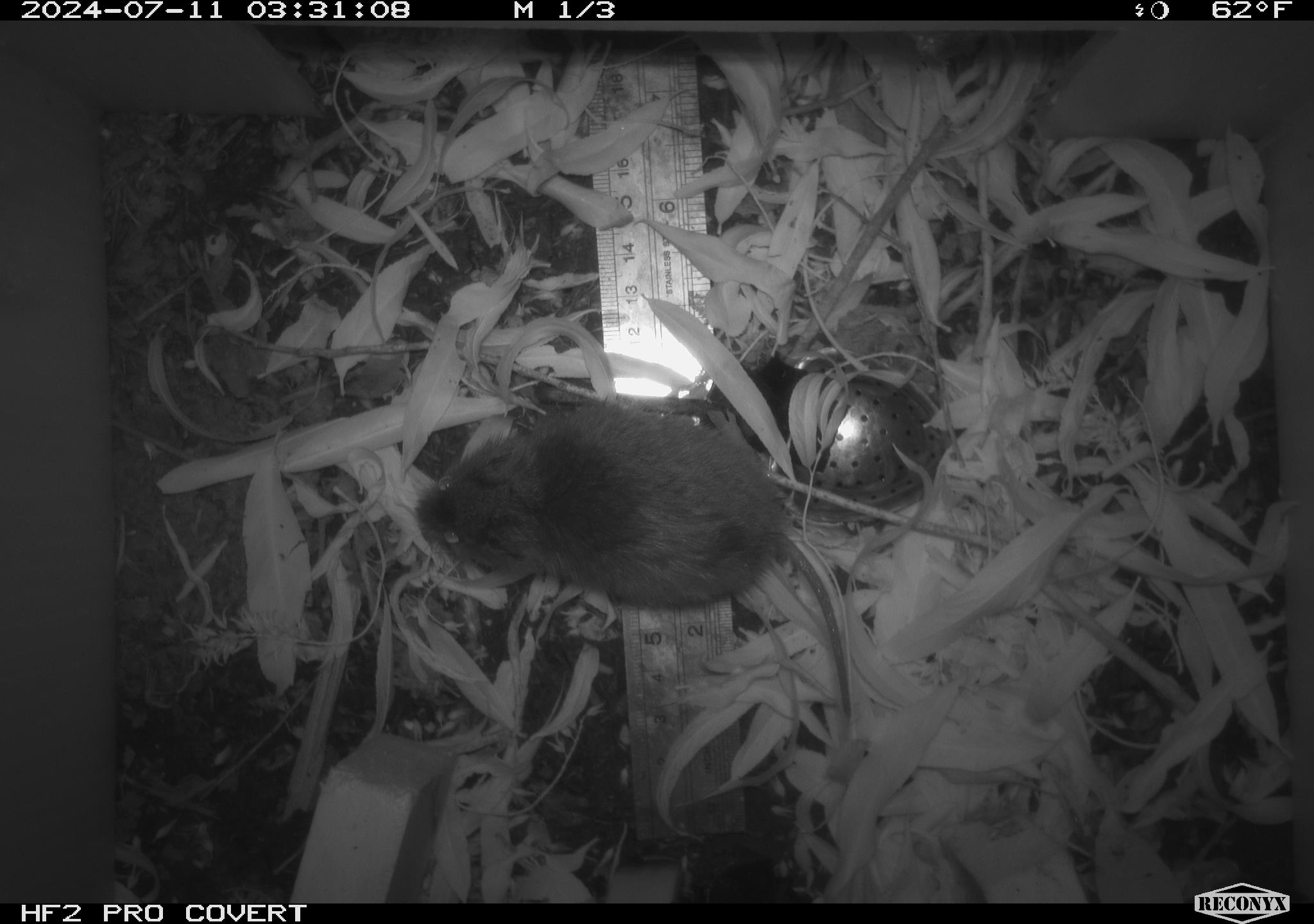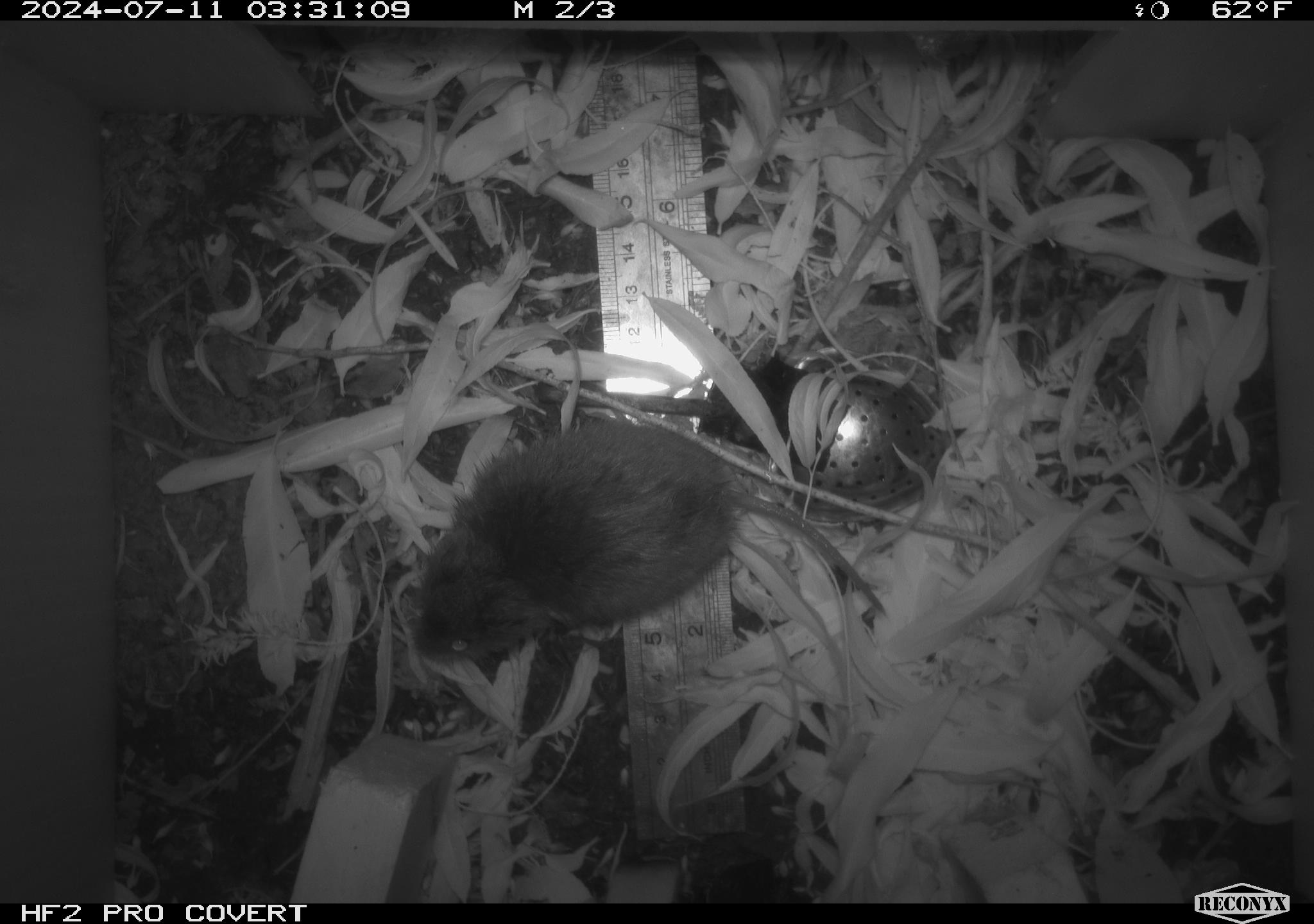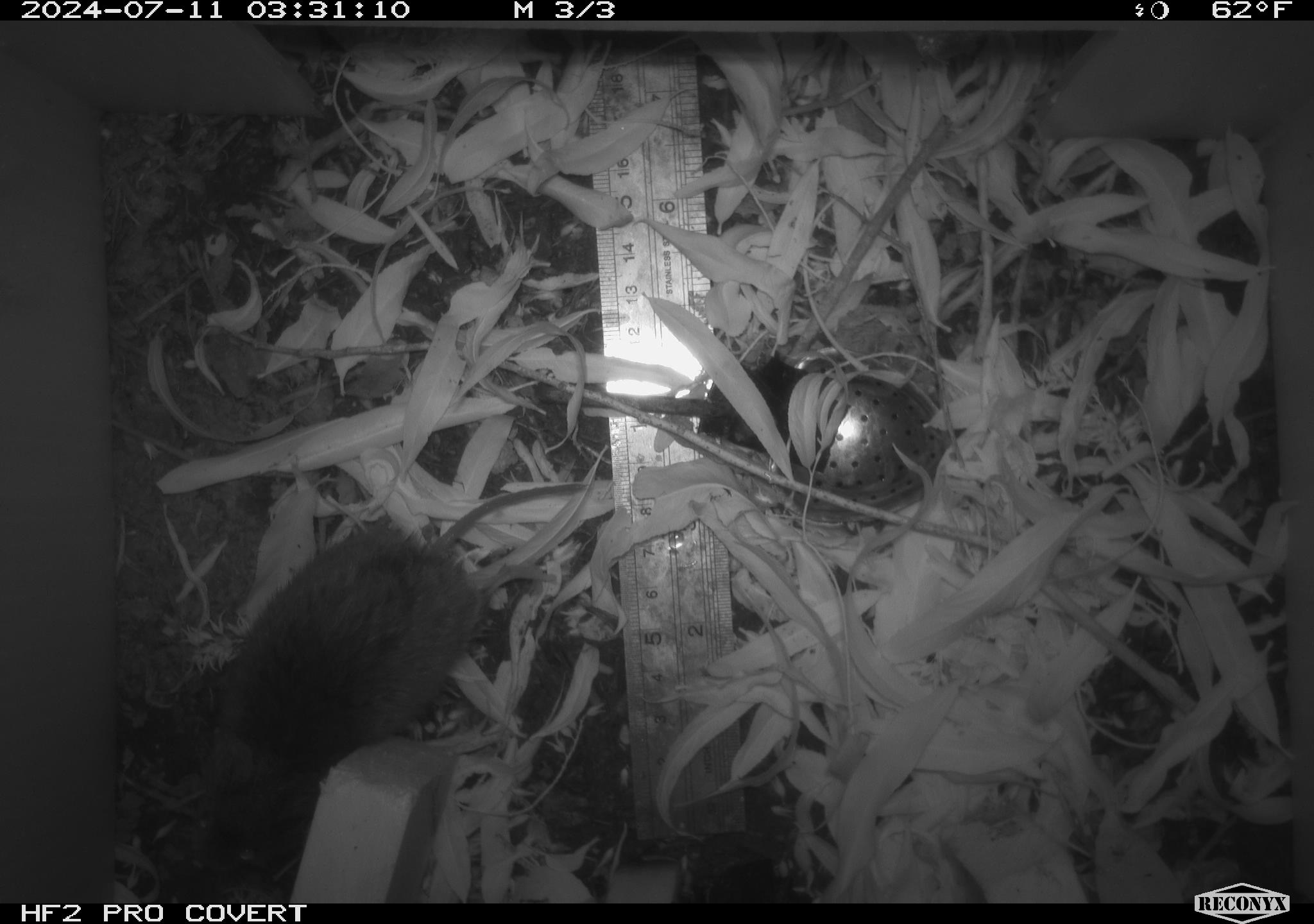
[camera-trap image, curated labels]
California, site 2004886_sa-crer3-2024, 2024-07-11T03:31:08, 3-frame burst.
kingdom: Animalia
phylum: Chordata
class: Mammalia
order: Rodentia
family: Cricetidae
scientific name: Arvicolinae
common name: voles, lemmings, and muskrats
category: arvicolinae subfamily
Arvicolinae subfamily (voles, lemmings, and muskrats) (Arvicolinae).